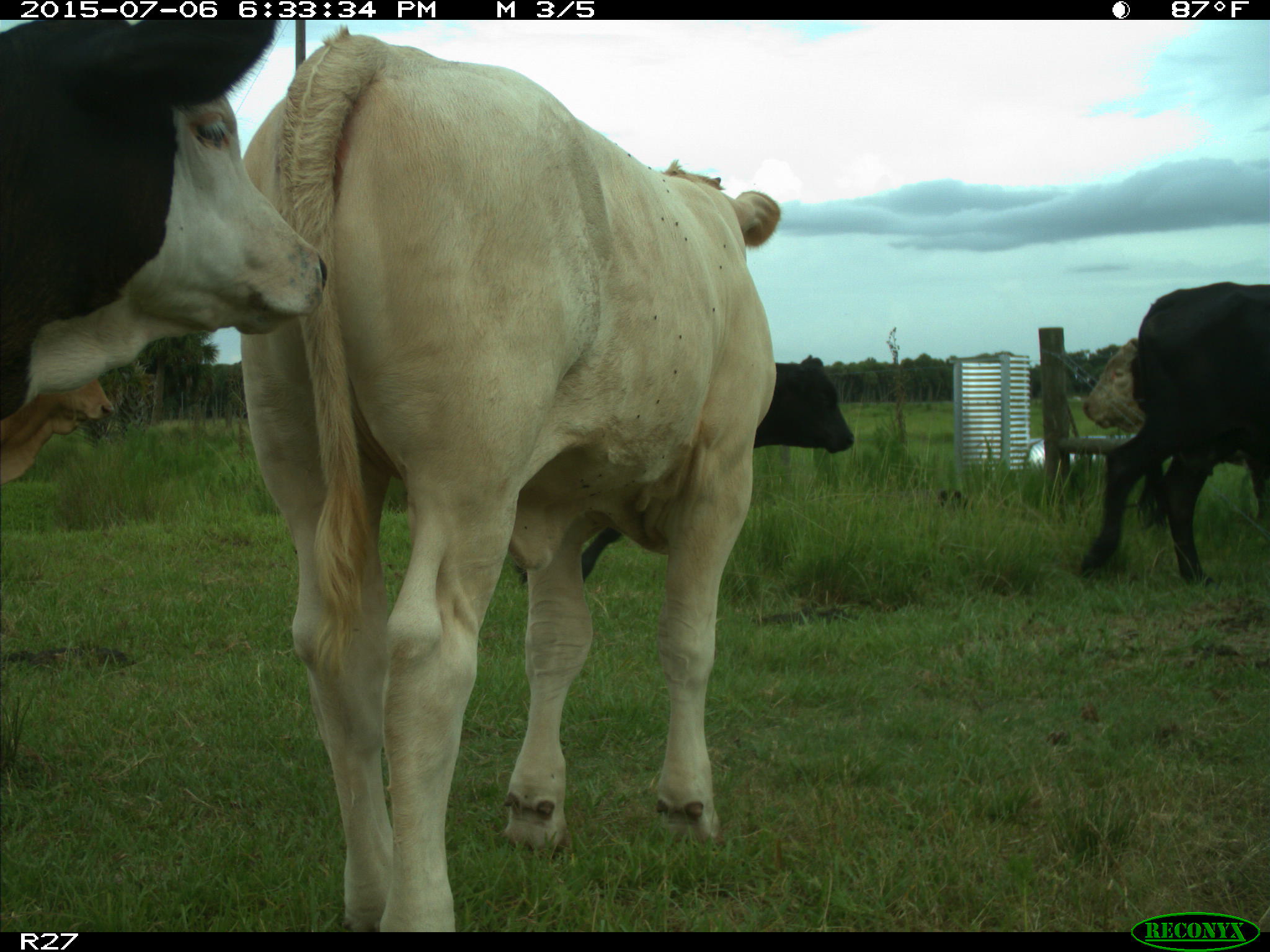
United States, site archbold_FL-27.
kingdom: Animalia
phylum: Chordata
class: Mammalia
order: Artiodactyla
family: Bovidae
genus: Bos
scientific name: Bos taurus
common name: domestic cow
Bos taurus (domestic cow).